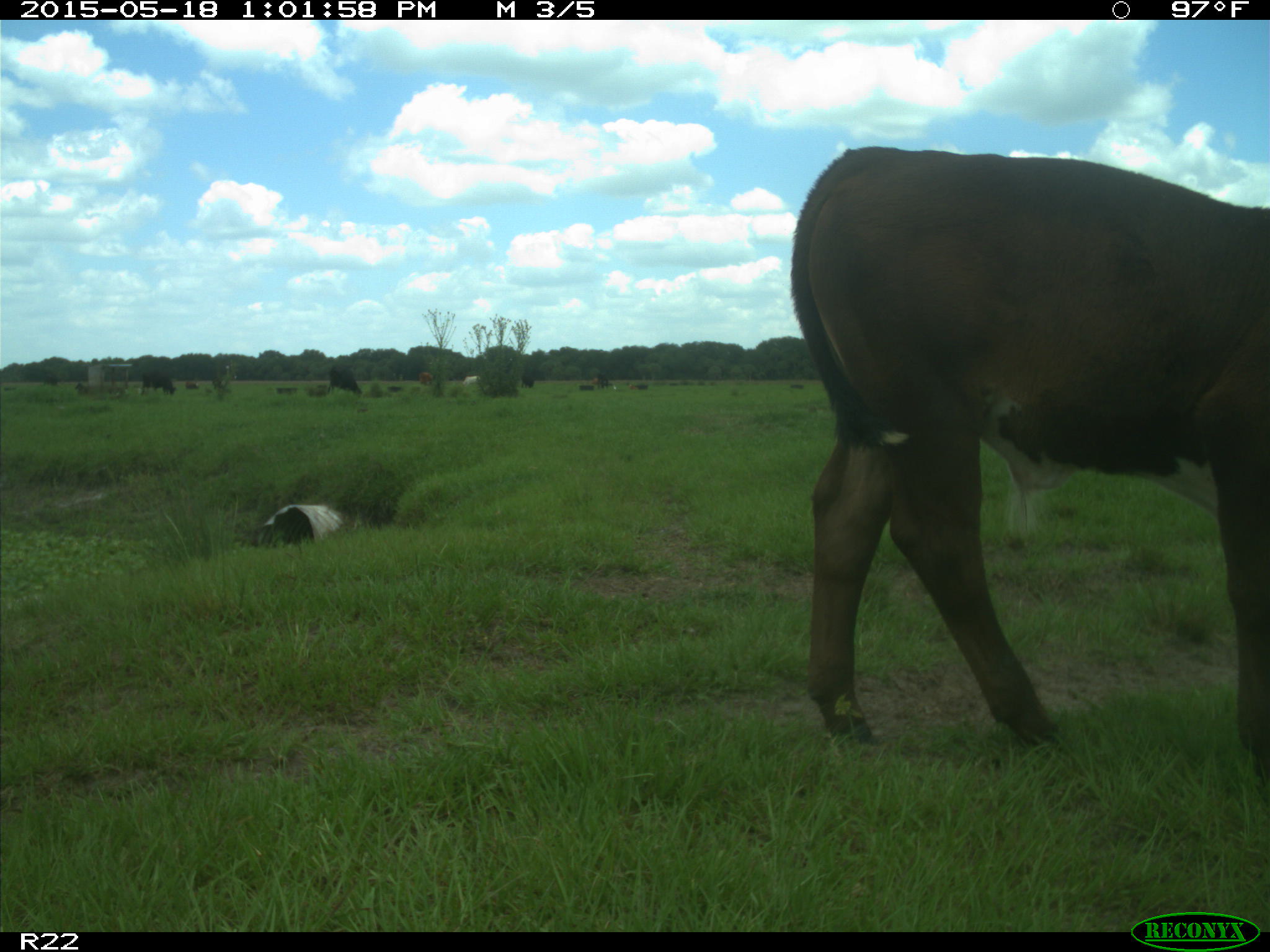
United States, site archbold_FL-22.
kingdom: Animalia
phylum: Chordata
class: Mammalia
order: Artiodactyla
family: Bovidae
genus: Bos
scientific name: Bos taurus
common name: domestic cow